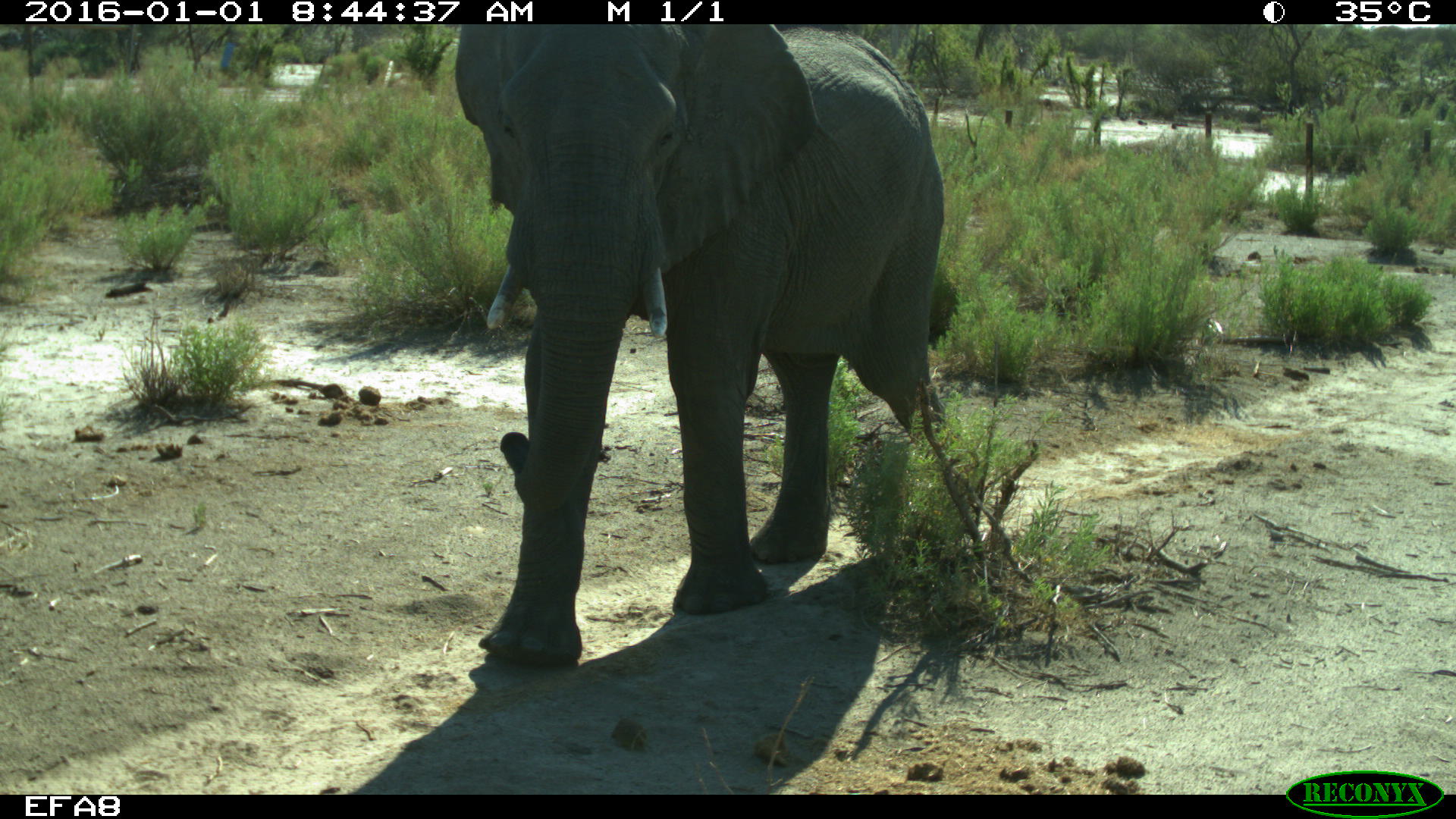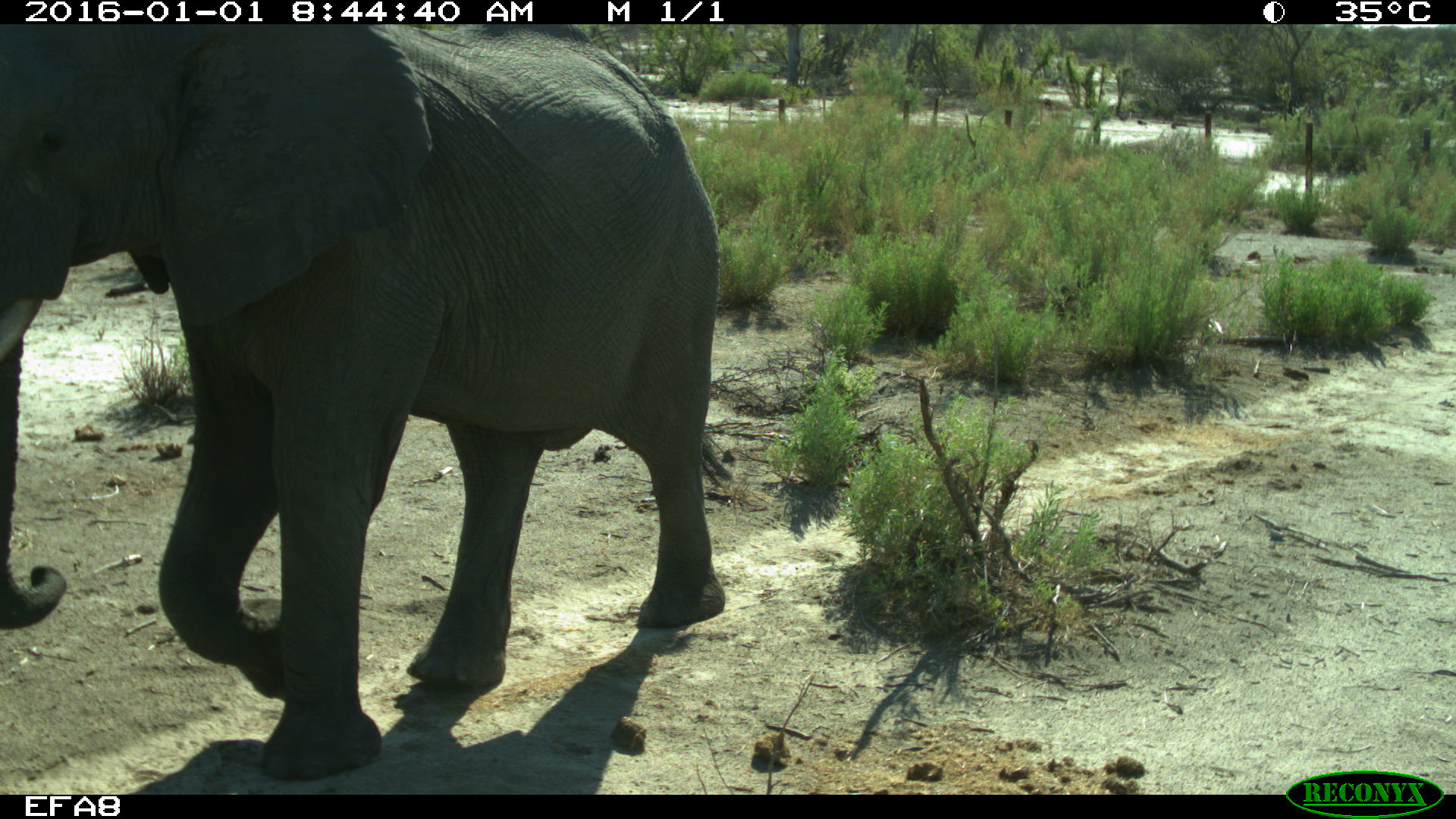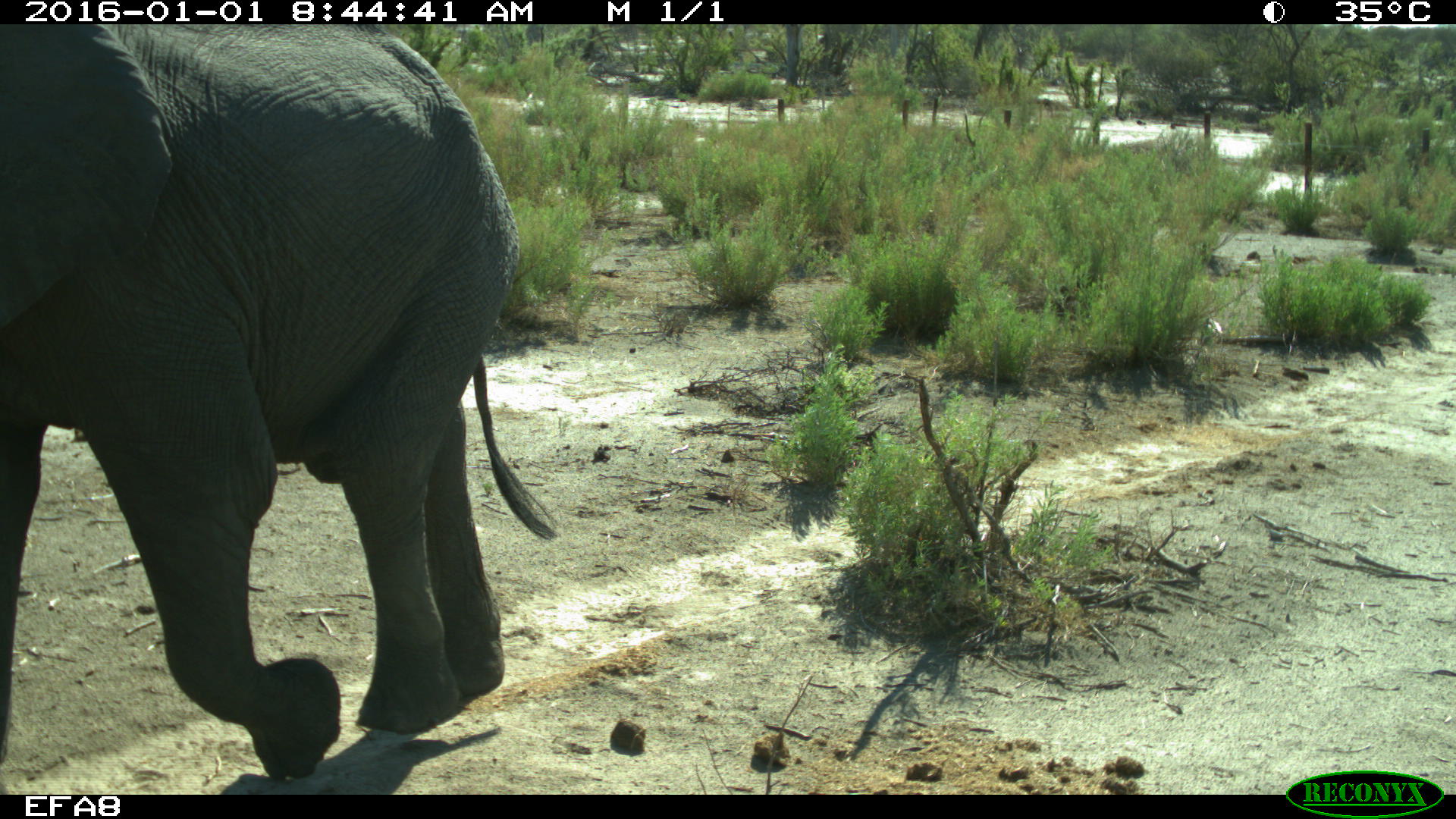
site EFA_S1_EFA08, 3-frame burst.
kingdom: Animalia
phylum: Chordata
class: Mammalia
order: Proboscidea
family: Elephantidae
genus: Loxodonta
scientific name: Loxodonta africana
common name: african bush elephant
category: elephant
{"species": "elephant (african bush elephant) (Loxodonta africana)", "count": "1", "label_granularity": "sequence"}